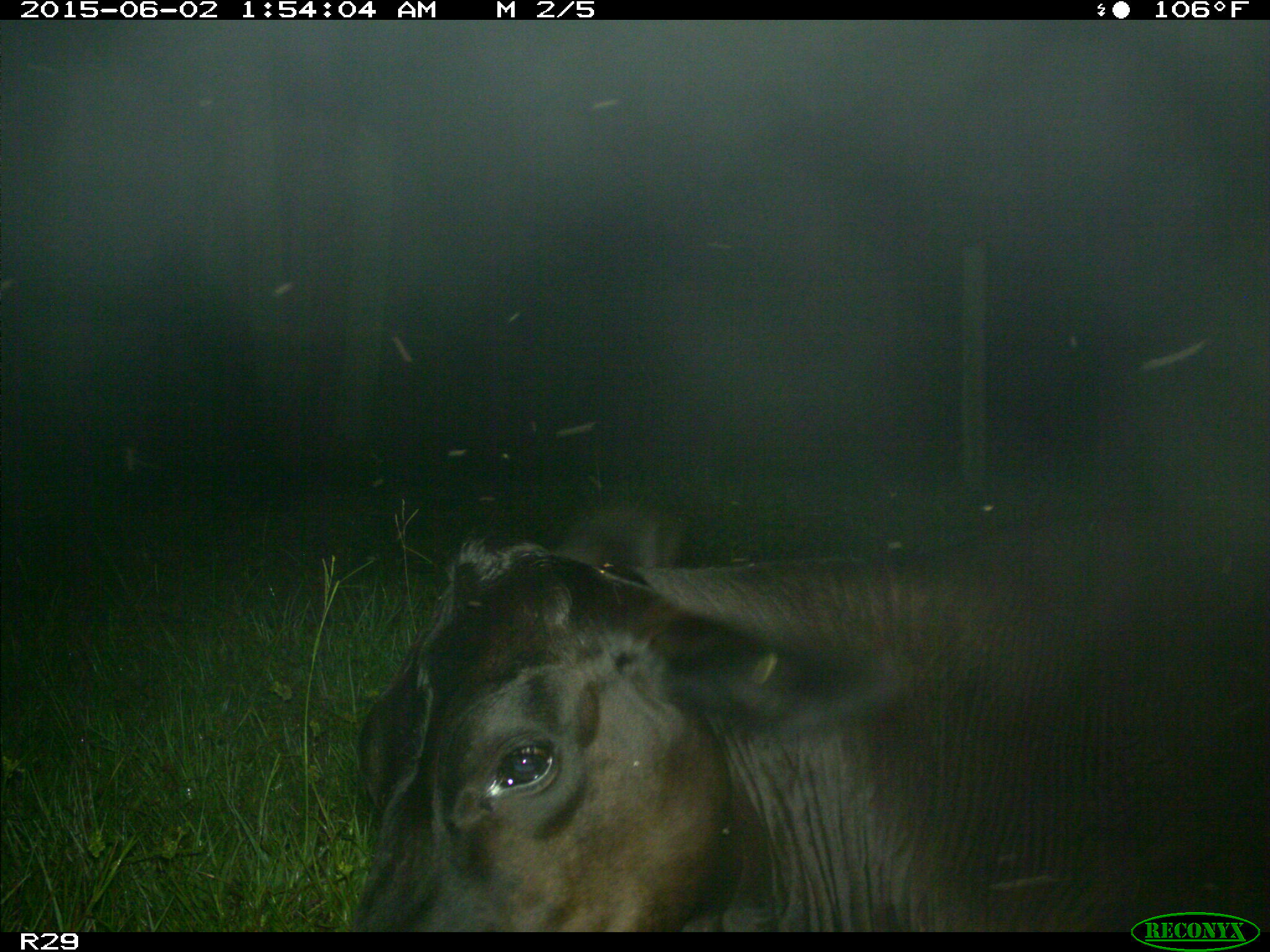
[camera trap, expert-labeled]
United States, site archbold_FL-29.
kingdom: Animalia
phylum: Chordata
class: Mammalia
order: Artiodactyla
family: Bovidae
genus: Bos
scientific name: Bos taurus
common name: domestic cow